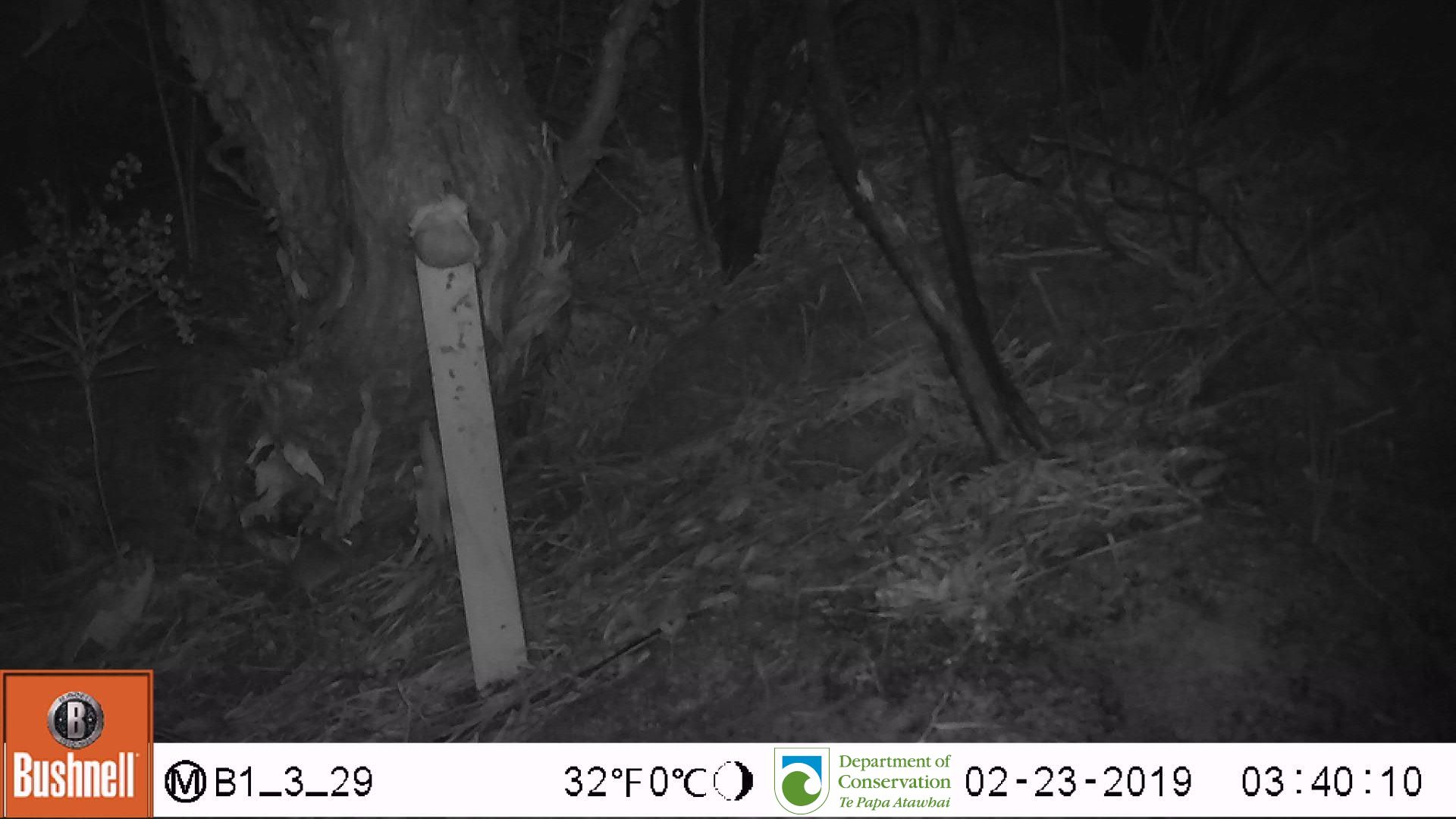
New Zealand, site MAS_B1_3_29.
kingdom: Animalia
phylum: Chordata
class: Mammalia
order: Rodentia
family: Muridae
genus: Mus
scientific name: Mus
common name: mouse